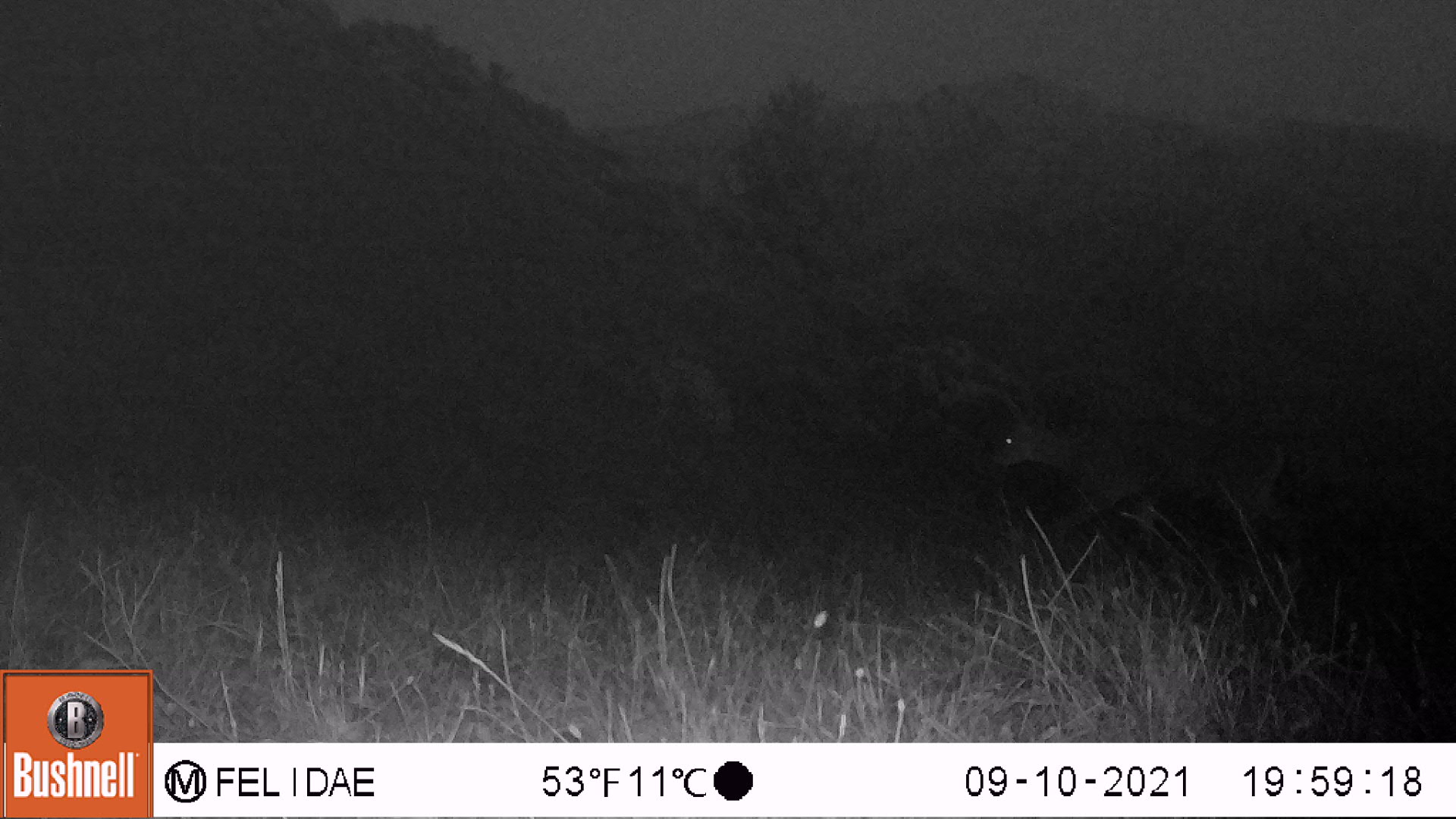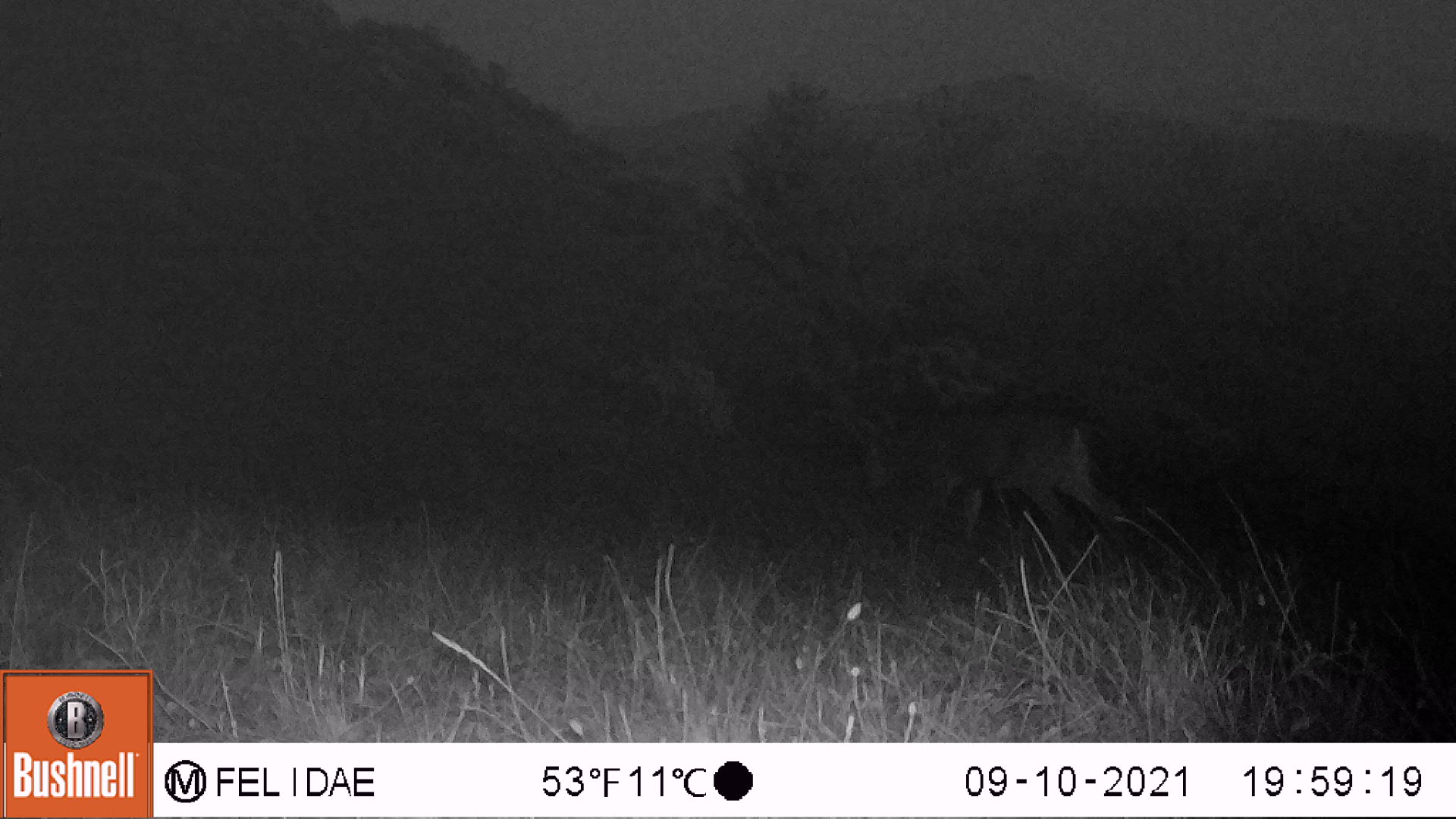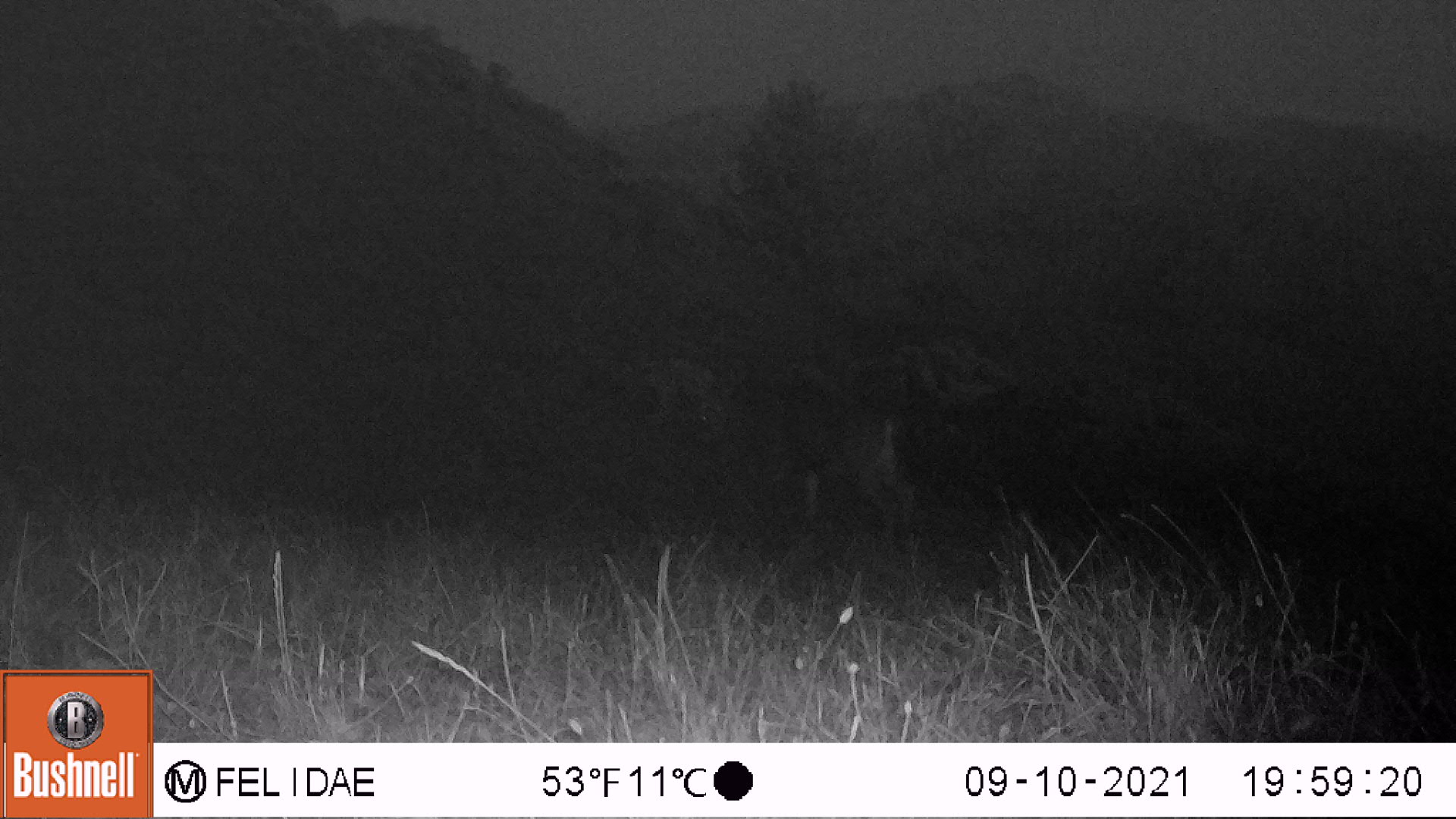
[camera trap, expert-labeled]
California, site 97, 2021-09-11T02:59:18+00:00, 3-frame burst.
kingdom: Animalia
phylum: Chordata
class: Mammalia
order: Artiodactyla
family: Cervidae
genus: Odocoileus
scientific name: Odocoileus hemionus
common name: mule deer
Mule deer (Odocoileus hemionus).